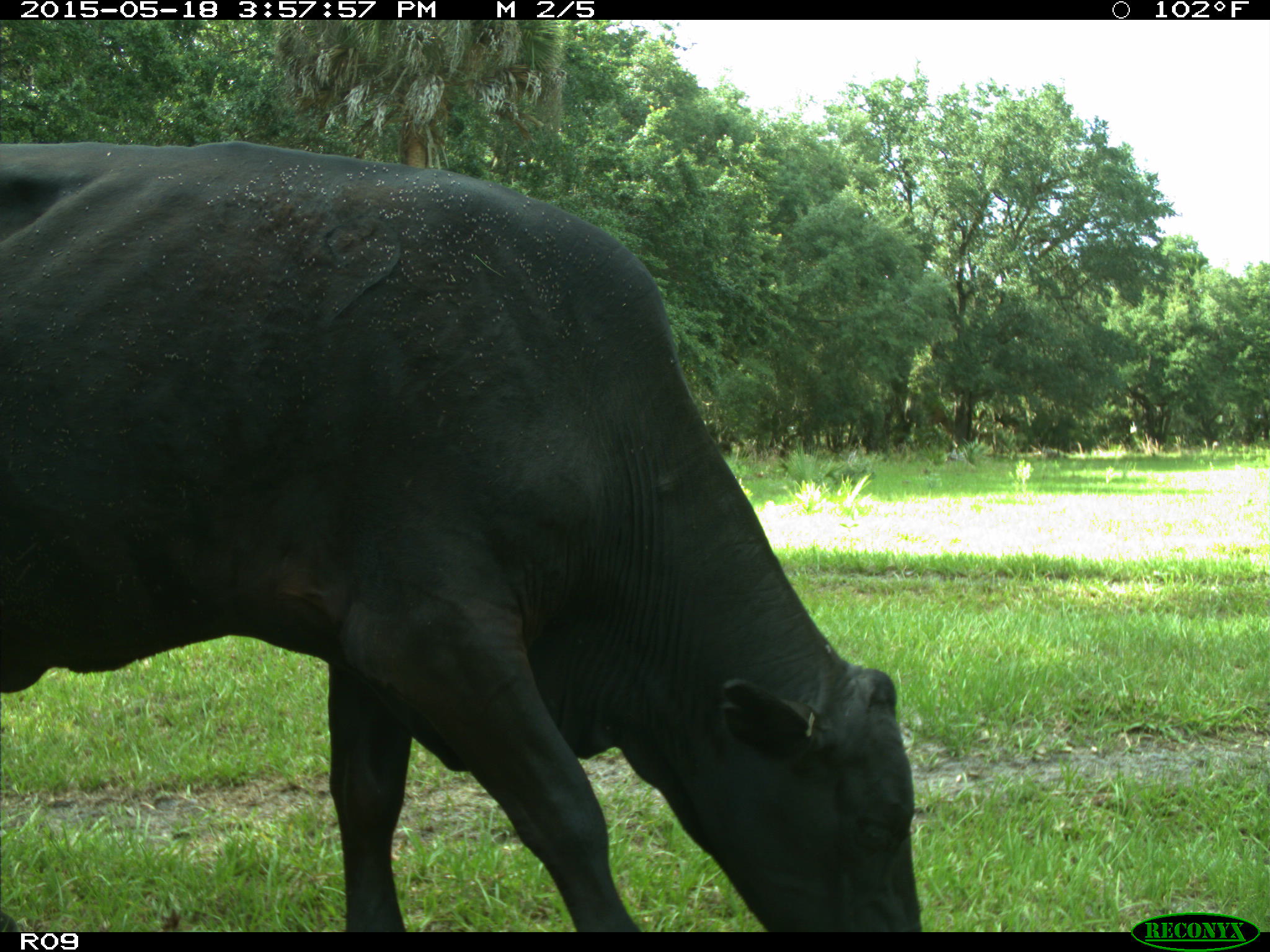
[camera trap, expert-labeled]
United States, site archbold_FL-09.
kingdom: Animalia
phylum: Chordata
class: Mammalia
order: Artiodactyla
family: Bovidae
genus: Bos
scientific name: Bos taurus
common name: domestic cow